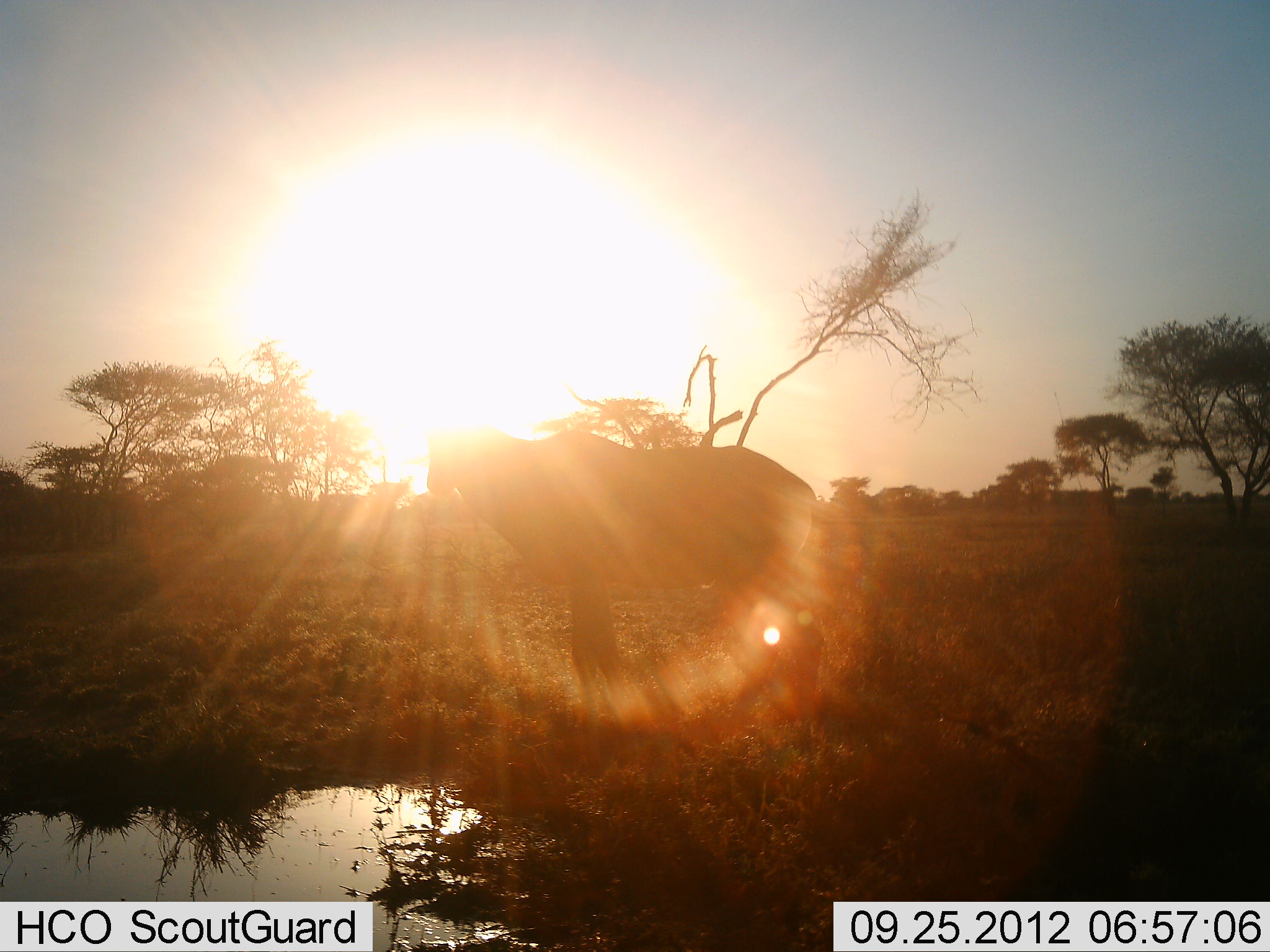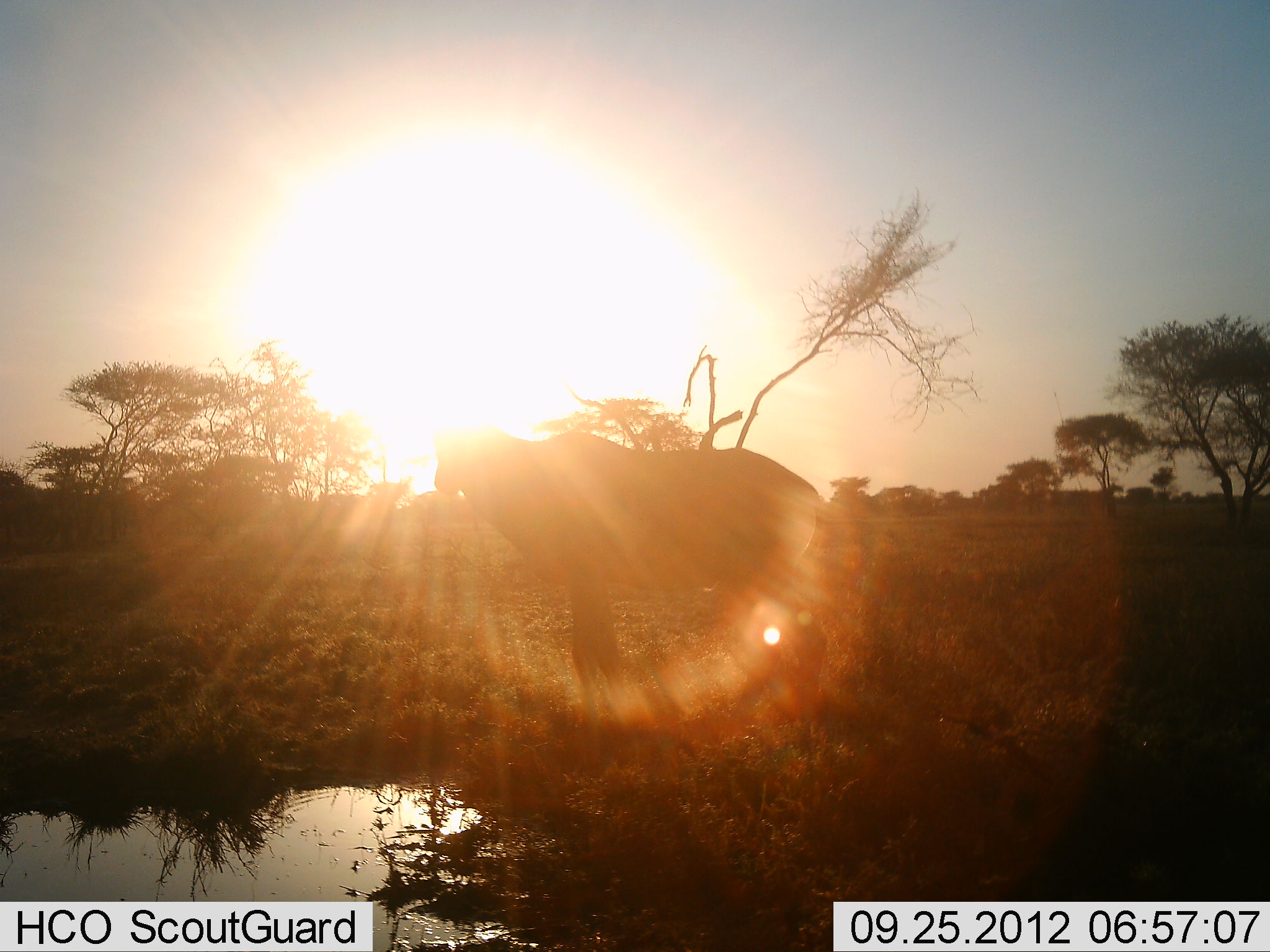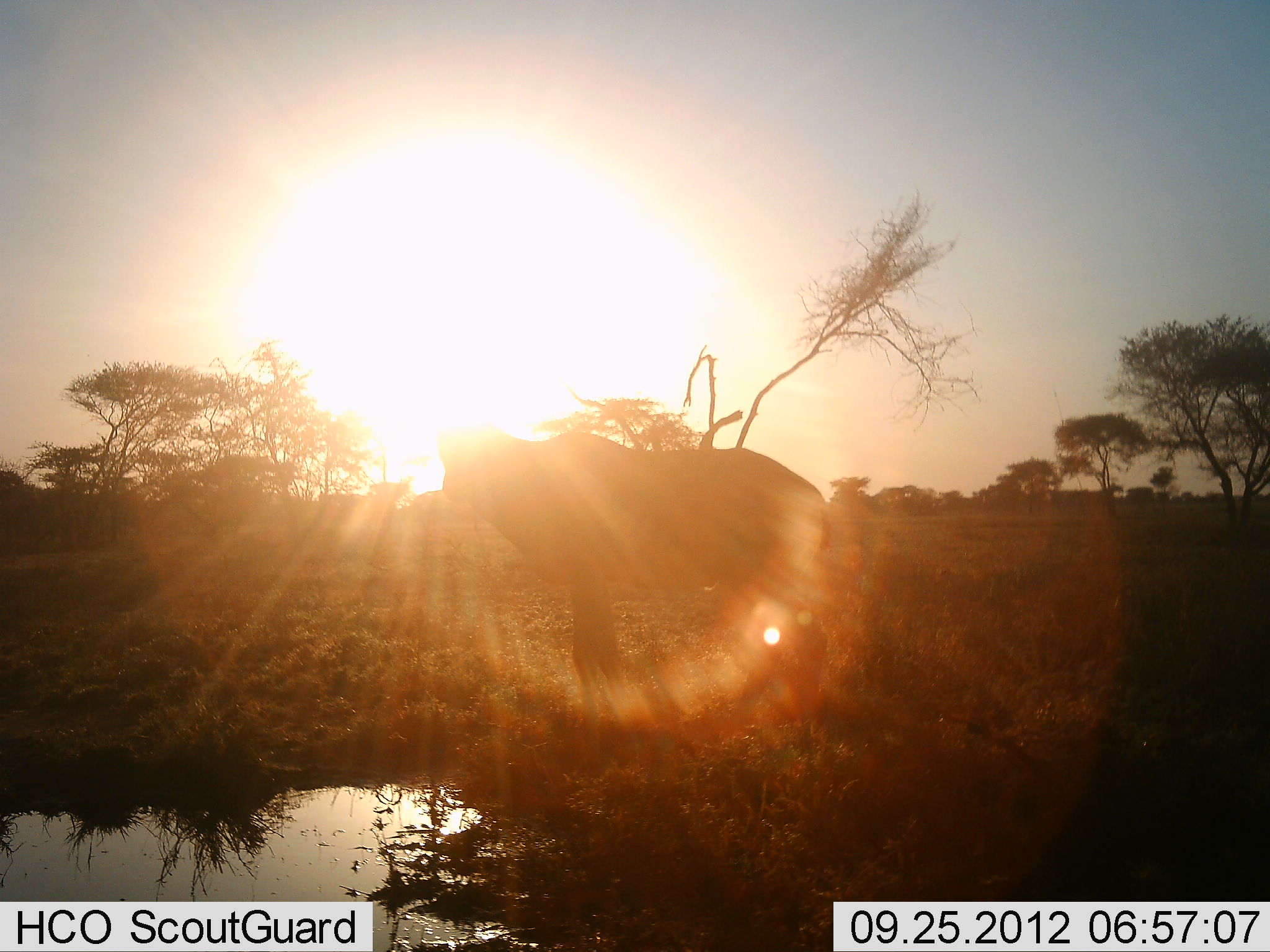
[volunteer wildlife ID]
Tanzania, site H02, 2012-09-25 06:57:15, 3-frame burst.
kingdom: Animalia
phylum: Chordata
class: Mammalia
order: Artiodactyla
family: Bovidae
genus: Alcelaphus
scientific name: Alcelaphus buselaphus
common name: hartebeest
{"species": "hartebeest (Alcelaphus buselaphus)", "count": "1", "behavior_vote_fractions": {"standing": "80%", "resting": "0%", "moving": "20%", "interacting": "0%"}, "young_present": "0%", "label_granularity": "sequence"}